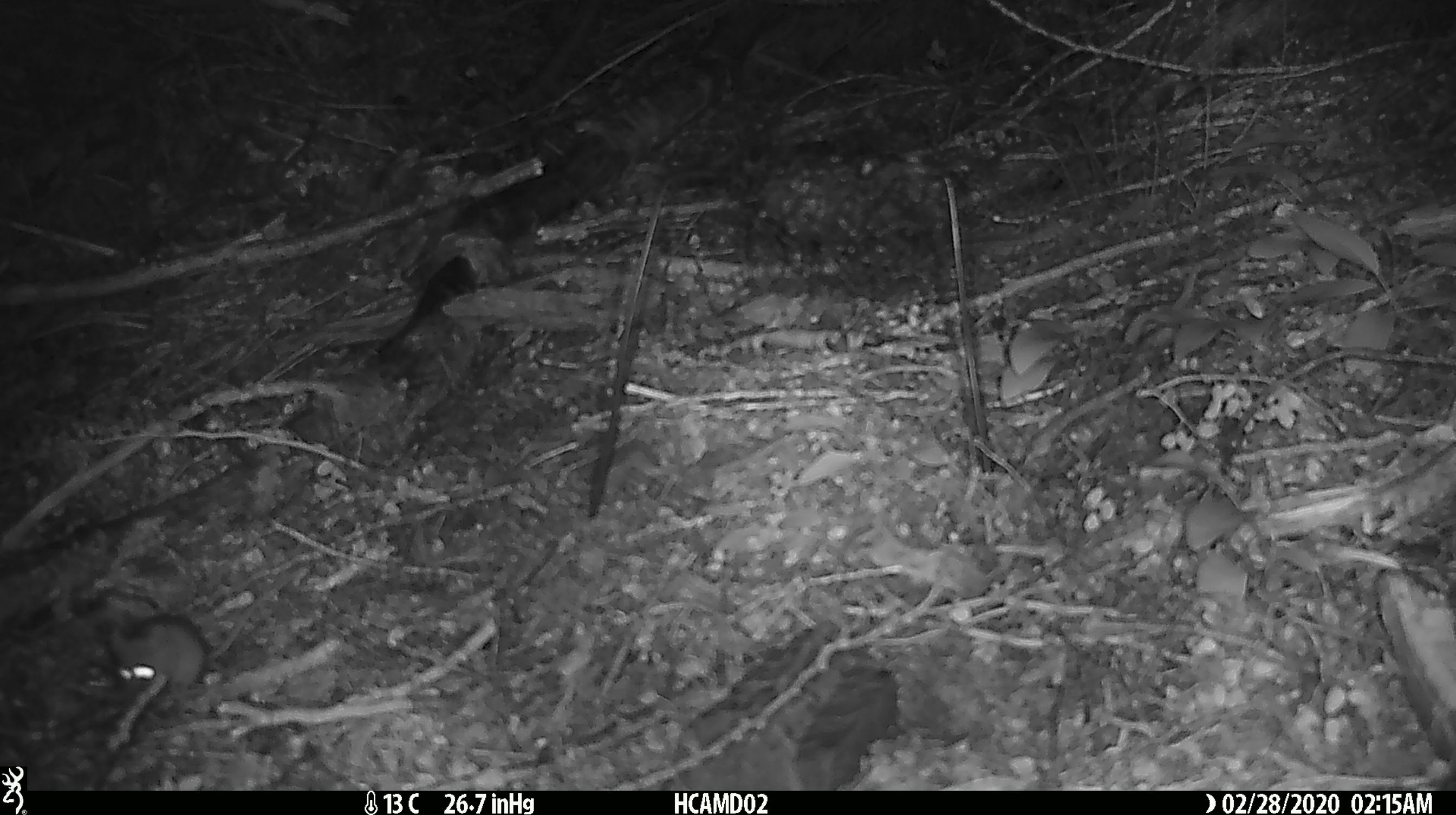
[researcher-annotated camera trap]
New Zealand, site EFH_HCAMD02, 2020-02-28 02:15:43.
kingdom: Animalia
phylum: Chordata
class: Mammalia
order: Rodentia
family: Muridae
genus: Mus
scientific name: Mus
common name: mouse